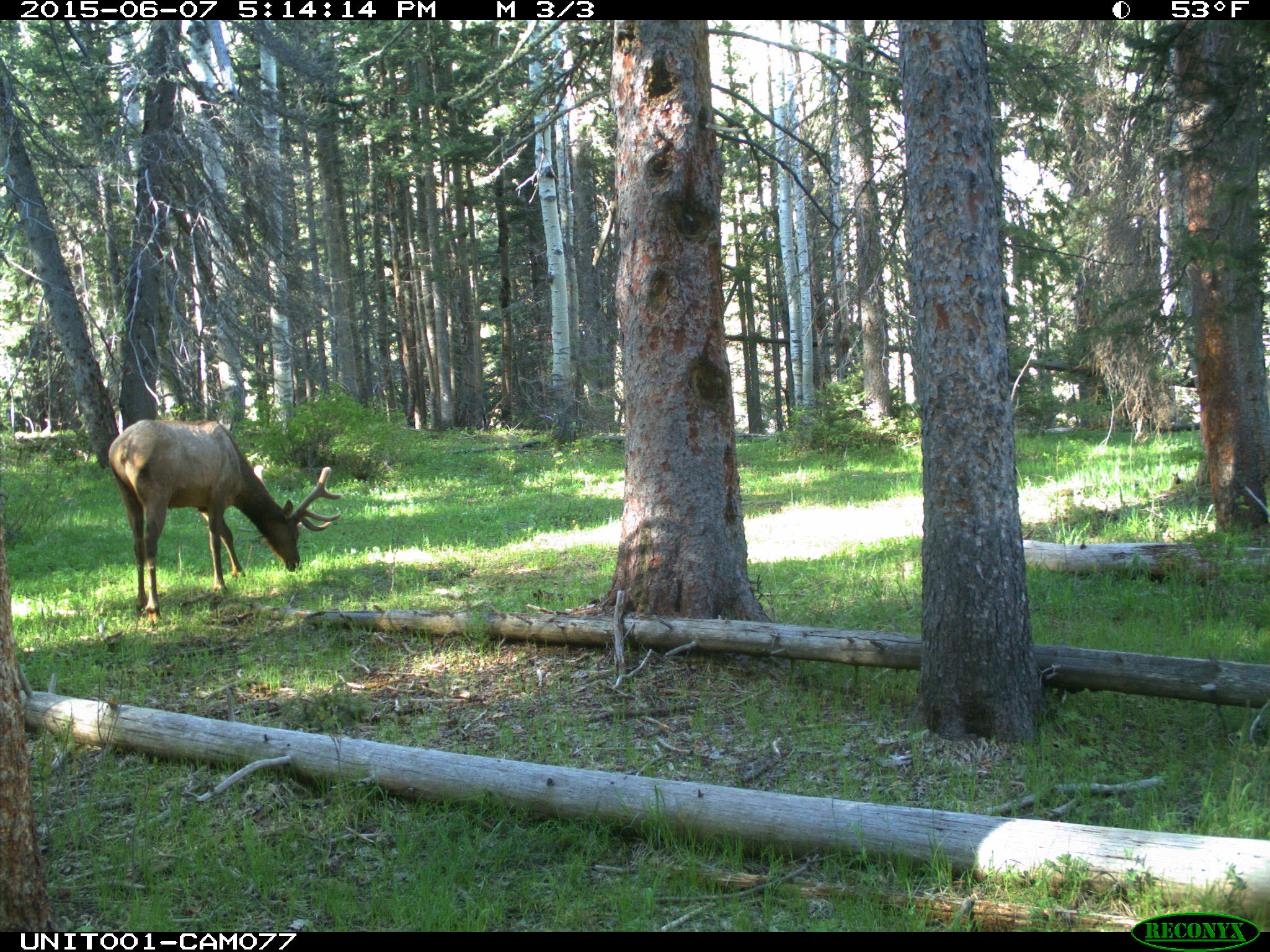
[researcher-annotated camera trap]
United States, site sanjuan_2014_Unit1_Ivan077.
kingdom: Animalia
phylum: Chordata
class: Mammalia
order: Artiodactyla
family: Cervidae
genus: Cervus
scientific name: Cervus elaphus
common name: red deer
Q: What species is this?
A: Cervus elaphus (red deer).